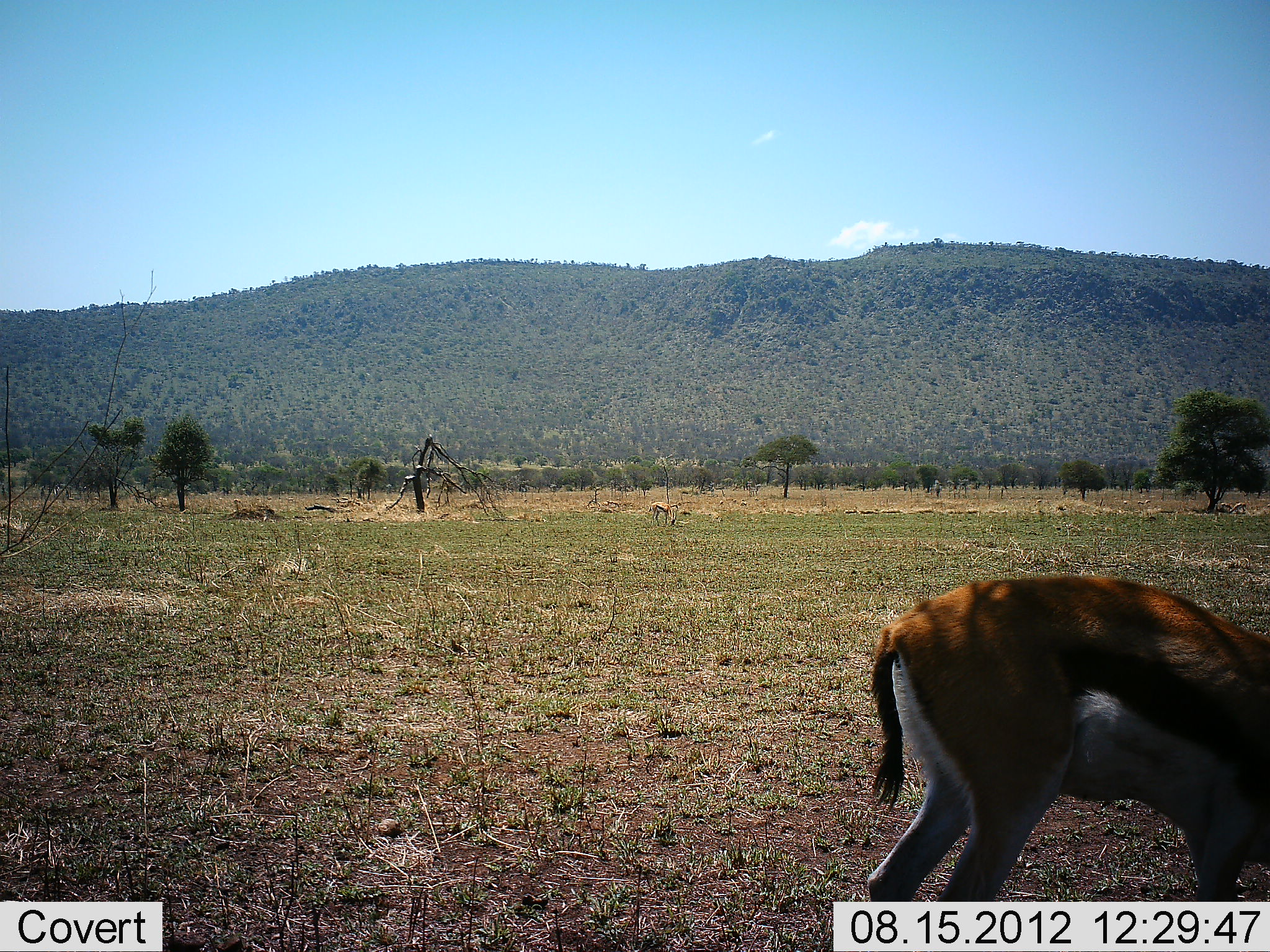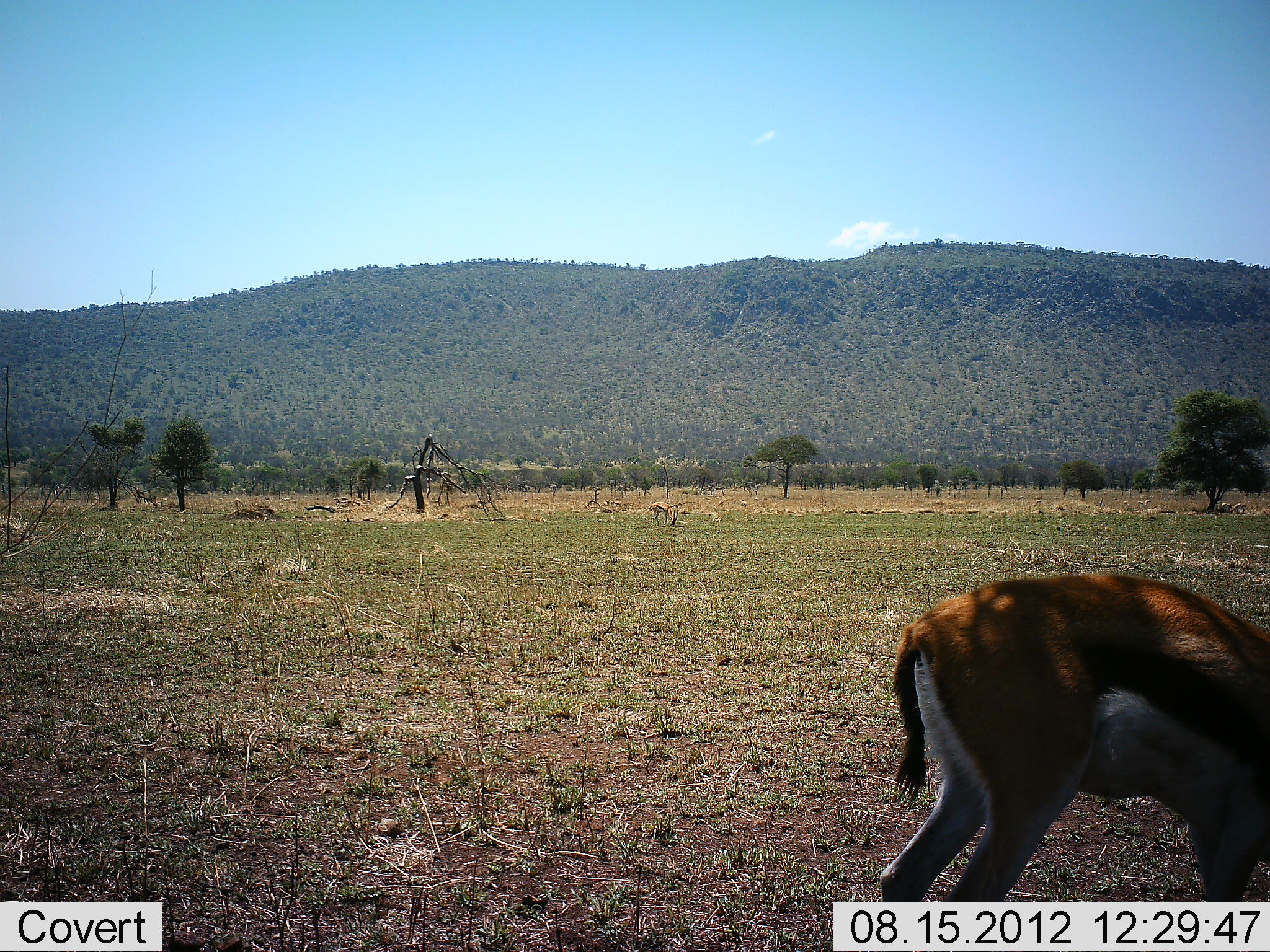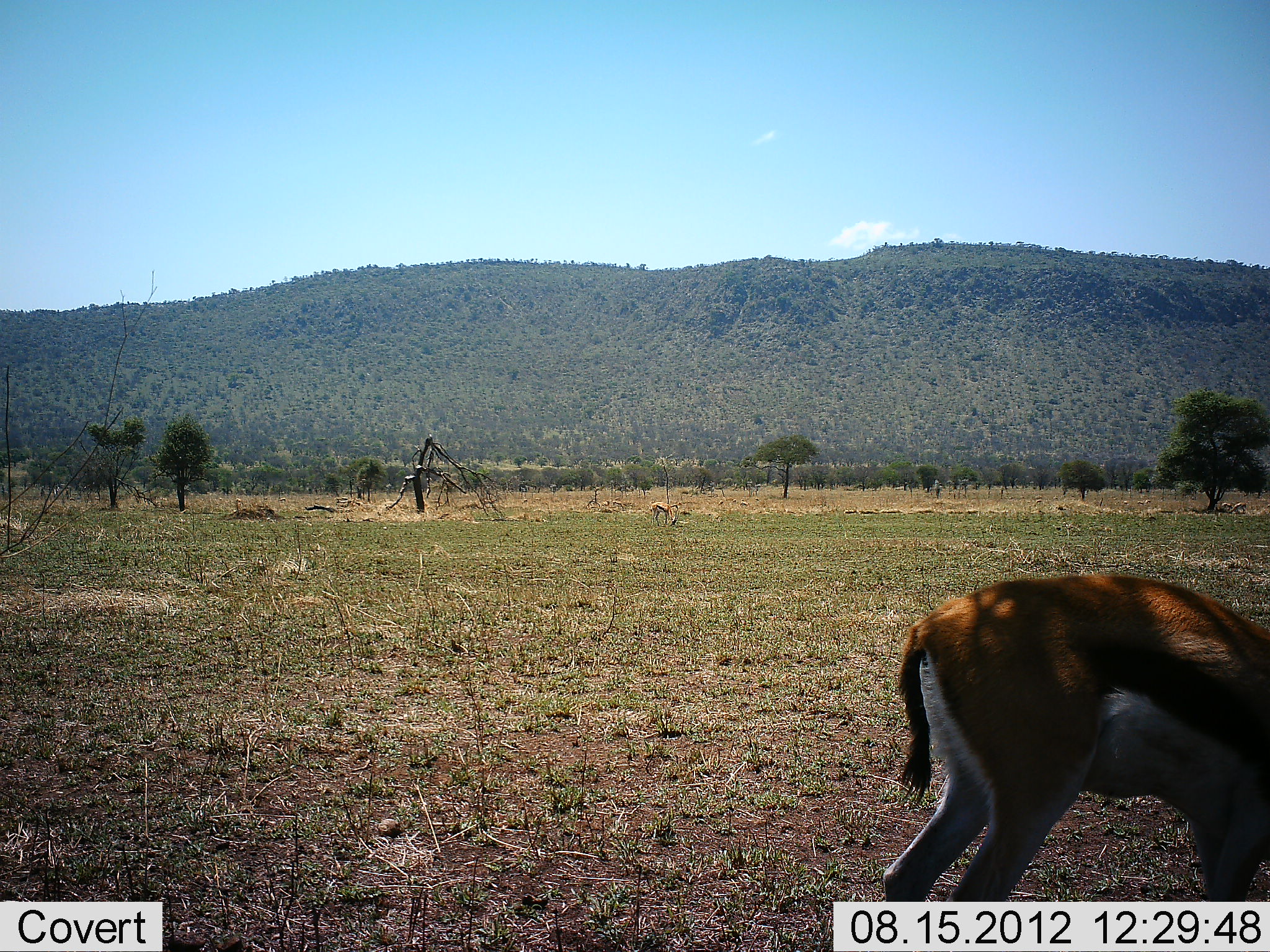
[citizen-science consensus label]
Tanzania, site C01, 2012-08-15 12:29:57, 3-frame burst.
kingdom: Animalia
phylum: Chordata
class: Mammalia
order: Artiodactyla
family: Bovidae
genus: Eudorcas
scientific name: Eudorcas thomsonii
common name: thomson's gazelle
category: gazellethomsons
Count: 1.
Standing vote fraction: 60%.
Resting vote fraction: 0%.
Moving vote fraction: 0%.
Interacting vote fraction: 0%.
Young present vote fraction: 0%.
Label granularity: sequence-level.